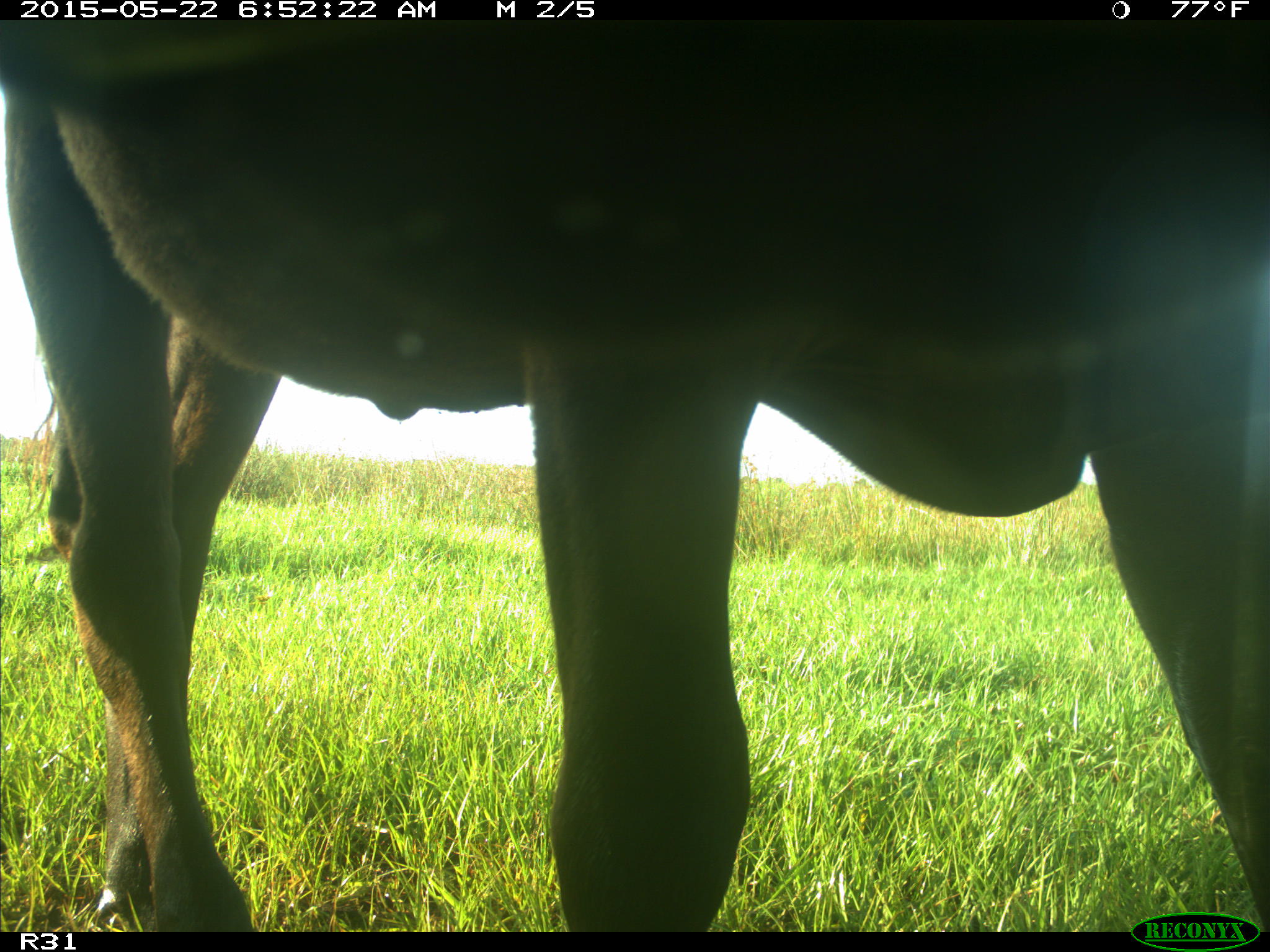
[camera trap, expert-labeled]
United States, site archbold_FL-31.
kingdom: Animalia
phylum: Chordata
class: Mammalia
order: Artiodactyla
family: Bovidae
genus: Bos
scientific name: Bos taurus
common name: domestic cow